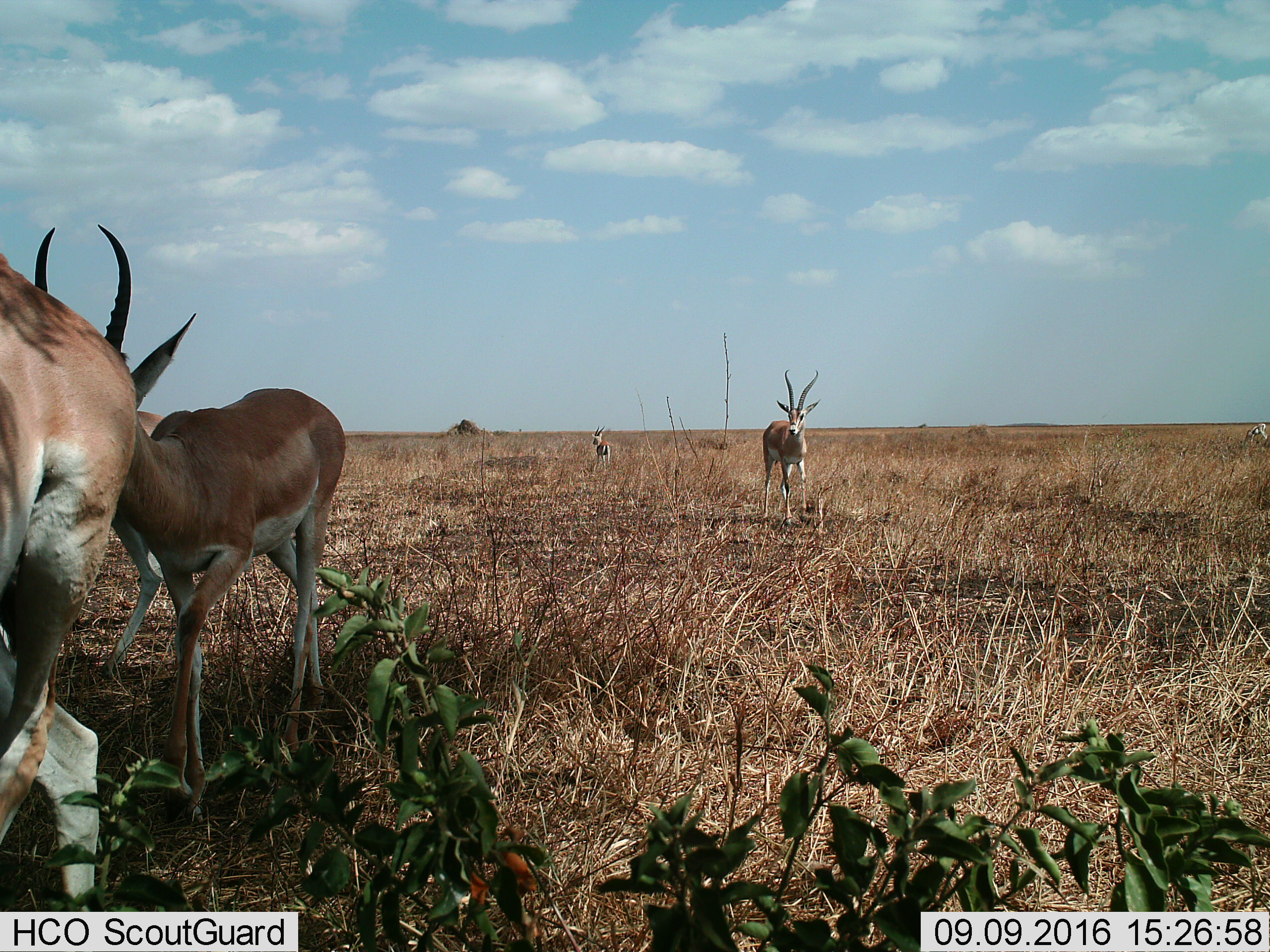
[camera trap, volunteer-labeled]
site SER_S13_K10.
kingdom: Animalia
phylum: Chordata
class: Mammalia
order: Artiodactyla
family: Bovidae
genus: Nanger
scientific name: Nanger granti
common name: grant's gazelle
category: gazellegrants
Gazellegrants (grant's gazelle) (Nanger granti), count 5. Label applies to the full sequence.